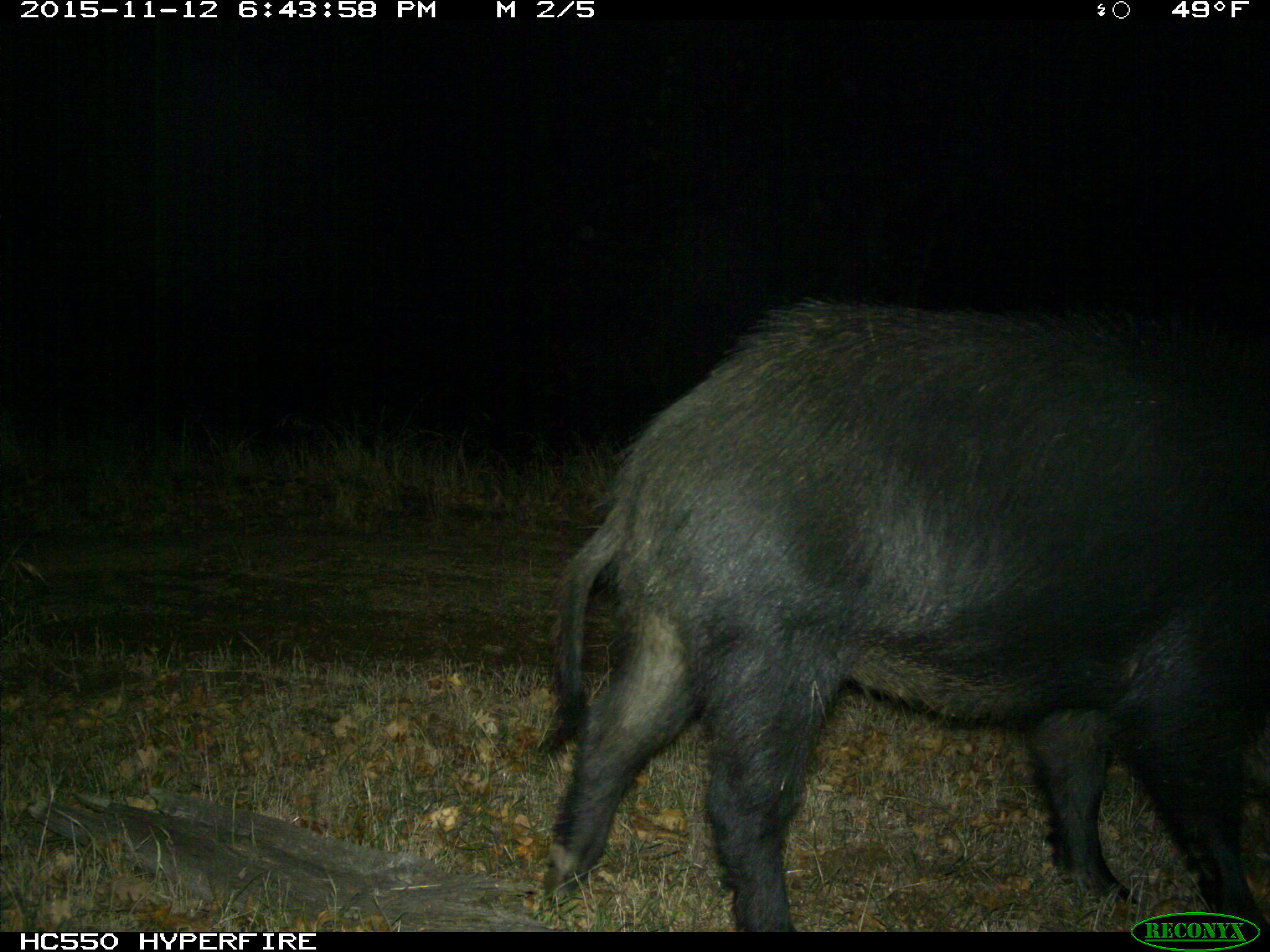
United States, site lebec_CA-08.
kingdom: Animalia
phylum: Chordata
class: Mammalia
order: Artiodactyla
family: Suidae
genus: Sus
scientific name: Sus scrofa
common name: wild boar